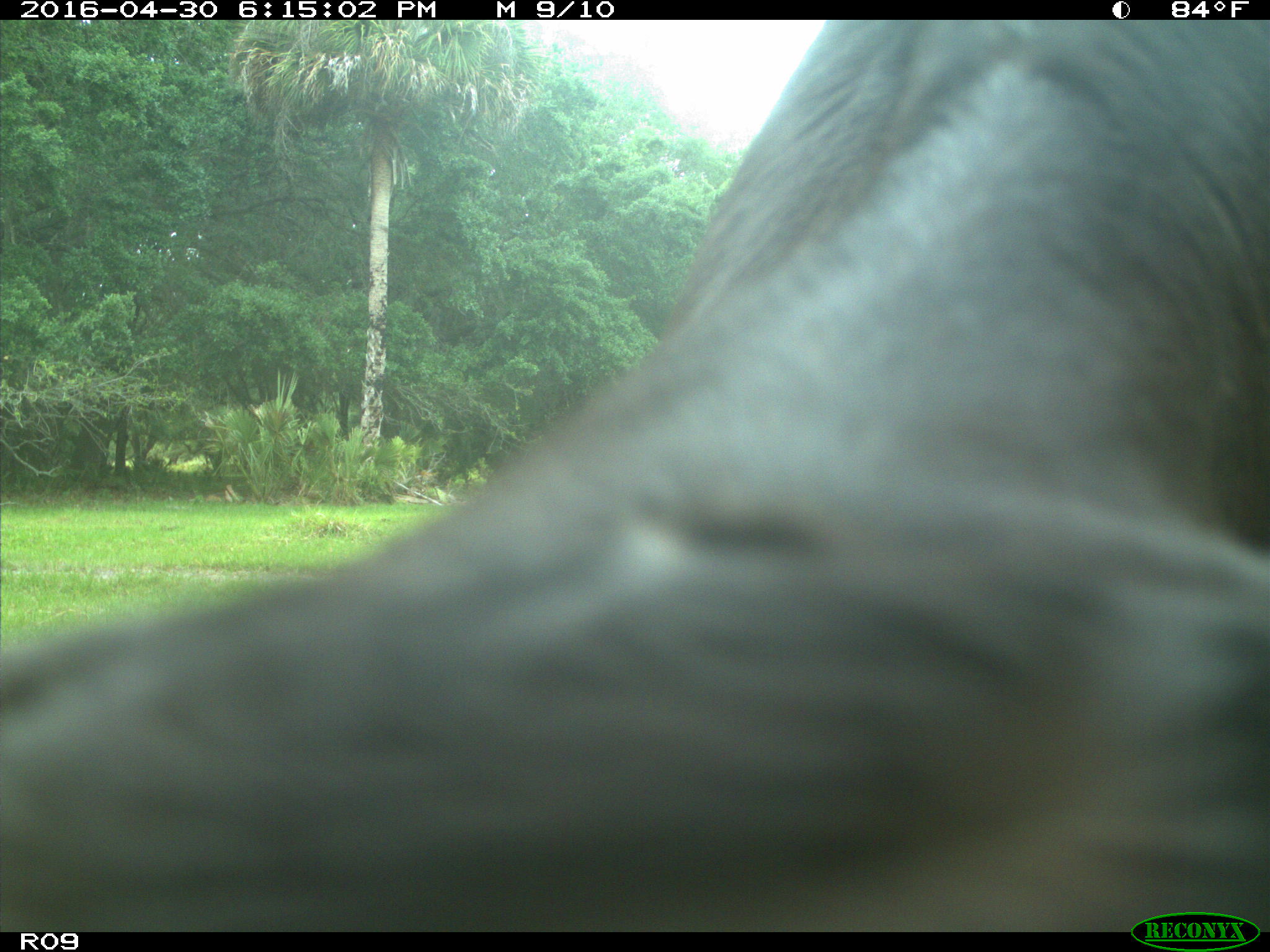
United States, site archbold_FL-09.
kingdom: Animalia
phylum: Chordata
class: Mammalia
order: Artiodactyla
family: Bovidae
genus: Bos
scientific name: Bos taurus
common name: domestic cow